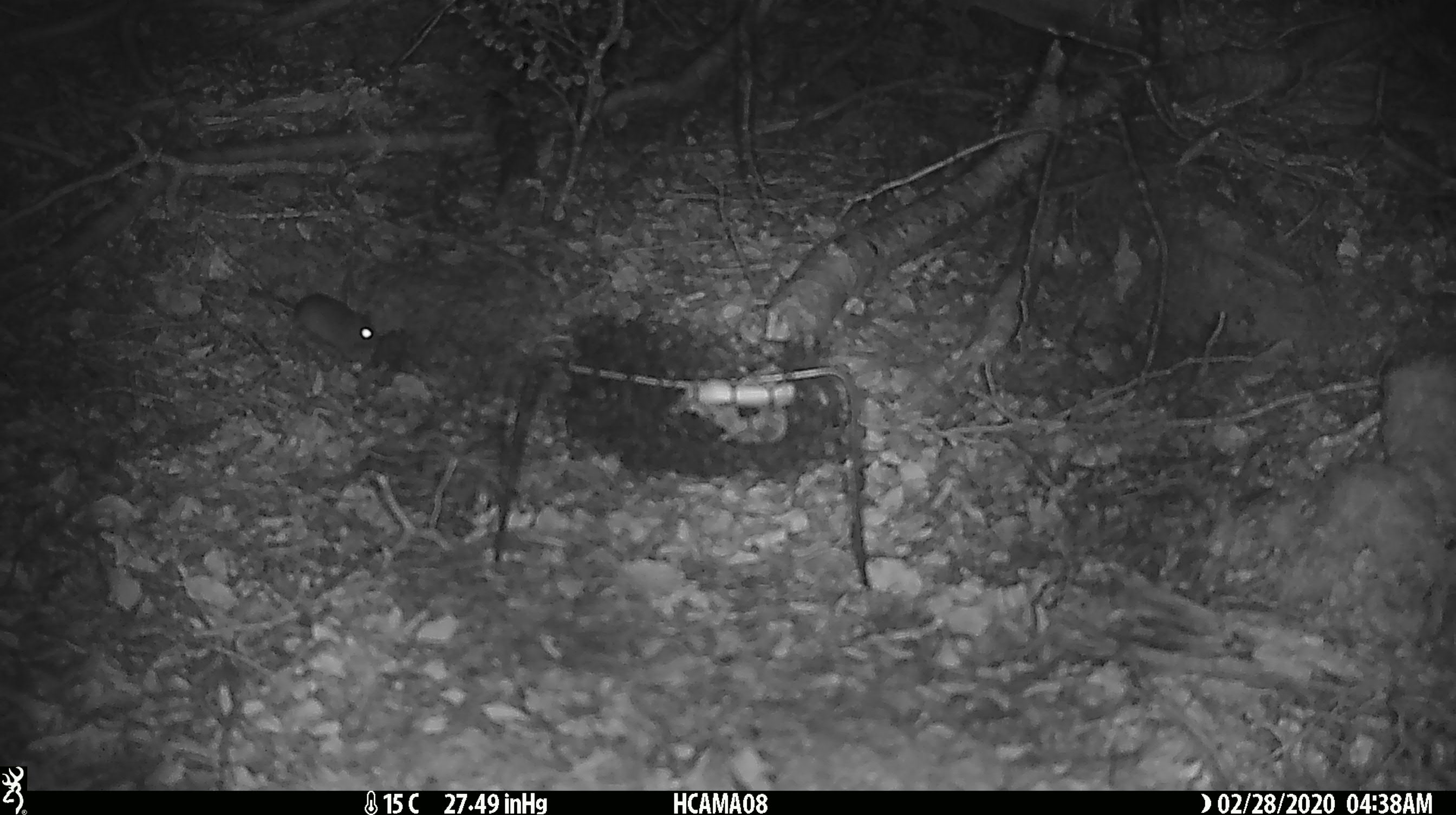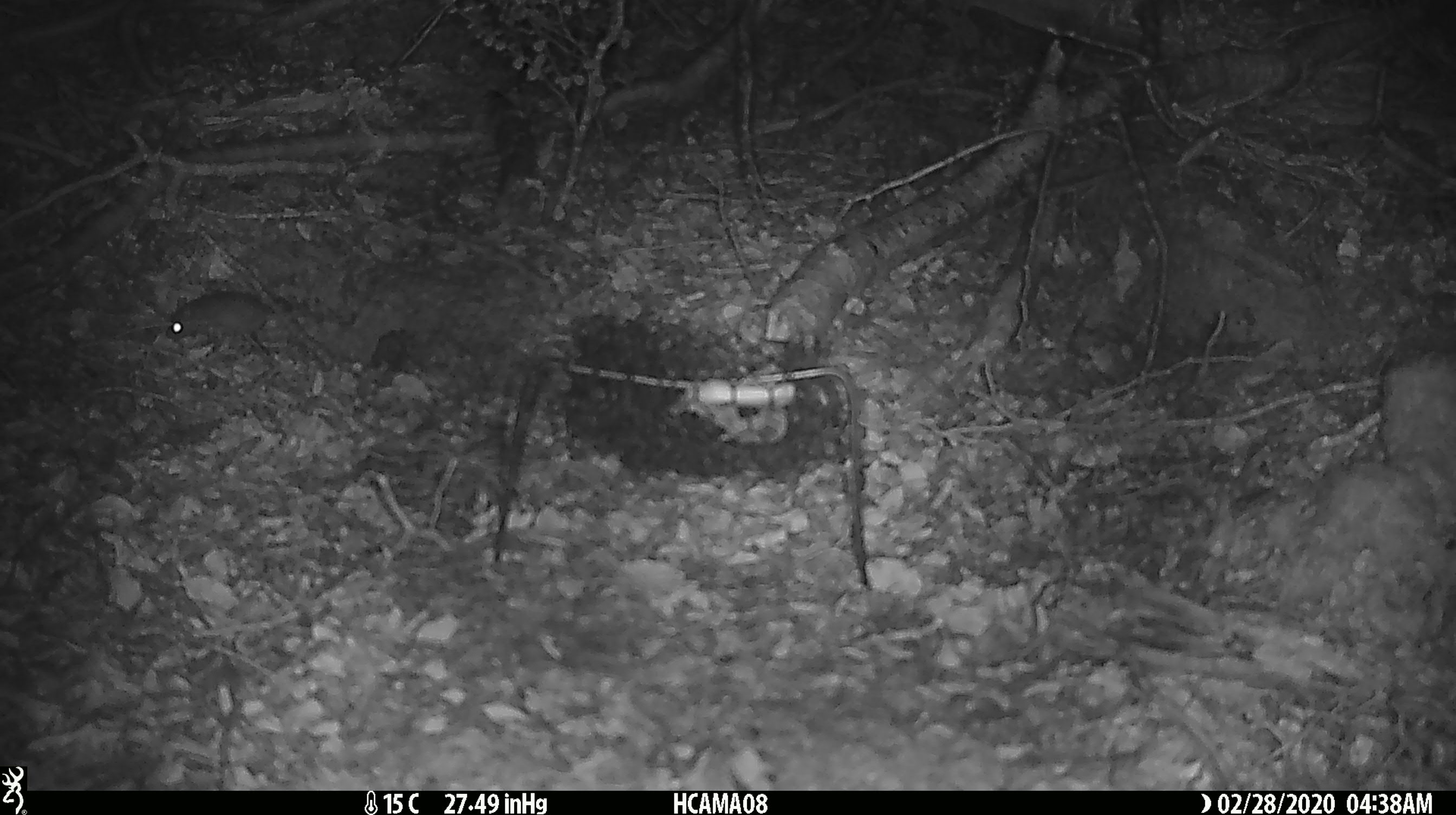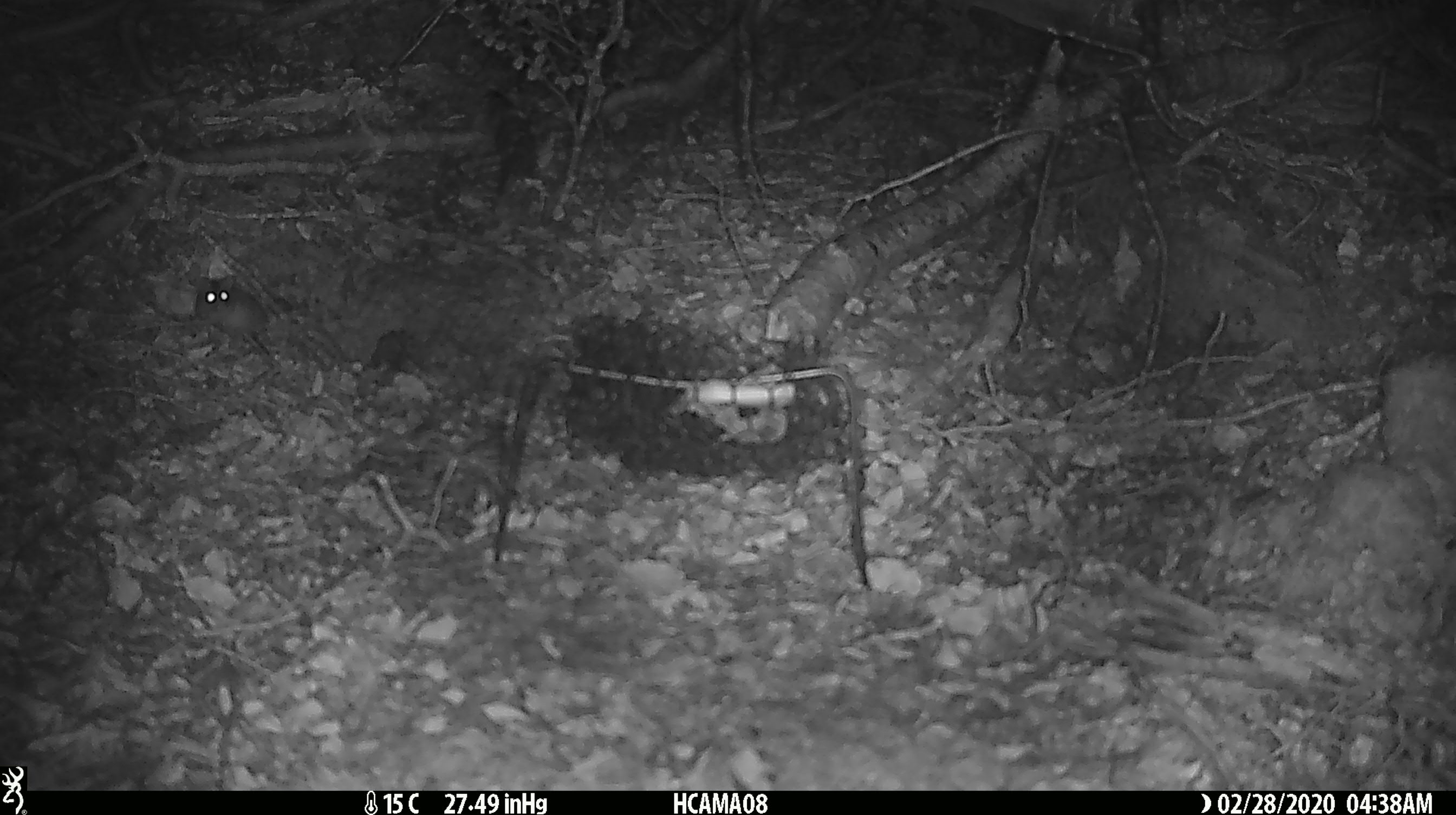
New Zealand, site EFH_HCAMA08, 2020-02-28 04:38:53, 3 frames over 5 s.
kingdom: Animalia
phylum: Chordata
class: Mammalia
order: Rodentia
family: Muridae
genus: Mus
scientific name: Mus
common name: mouse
Mouse (Mus).